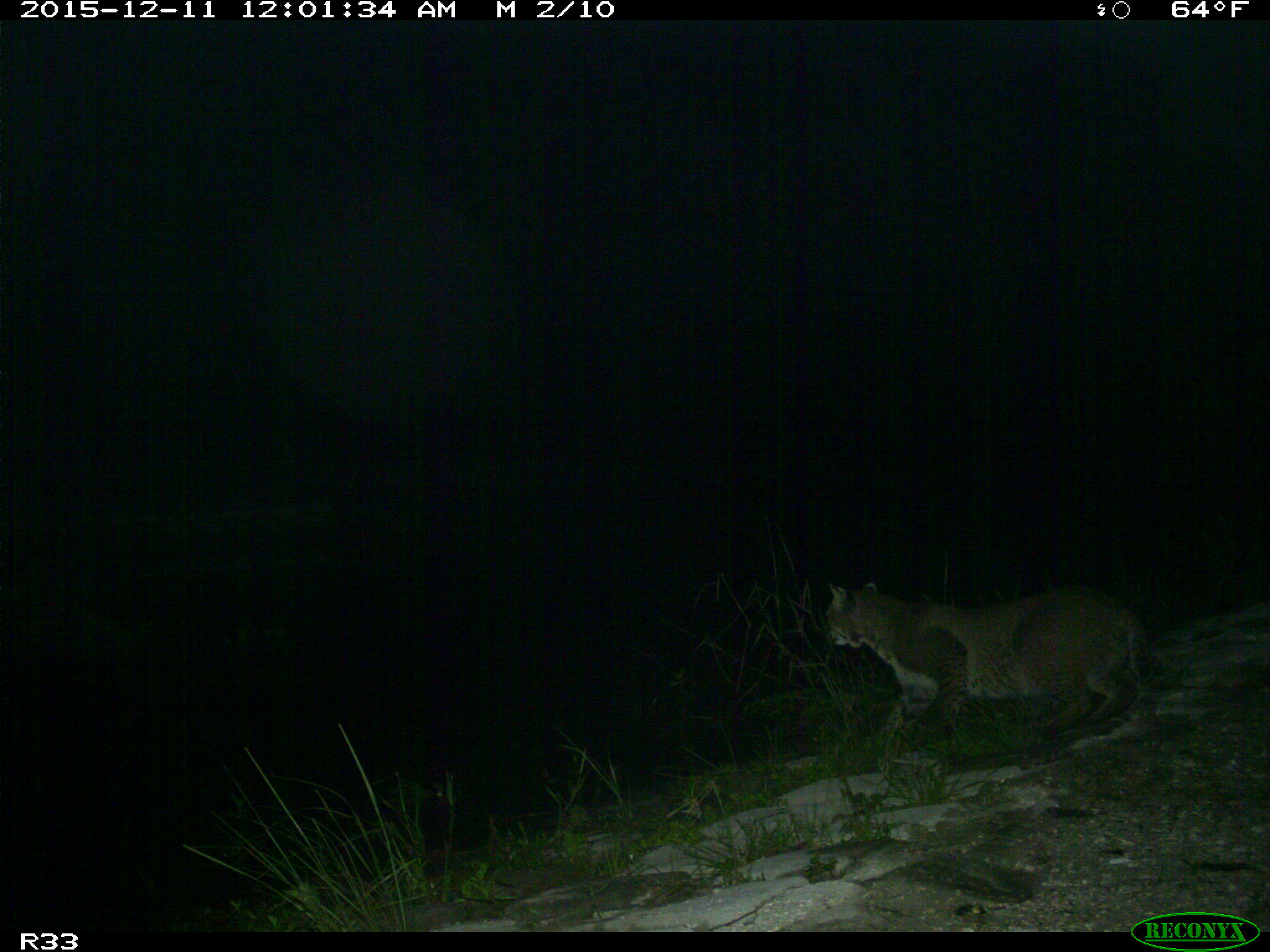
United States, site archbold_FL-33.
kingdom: Animalia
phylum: Chordata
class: Mammalia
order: Carnivora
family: Felidae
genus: Lynx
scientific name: Lynx rufus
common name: bobcat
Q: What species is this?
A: Lynx rufus (bobcat).